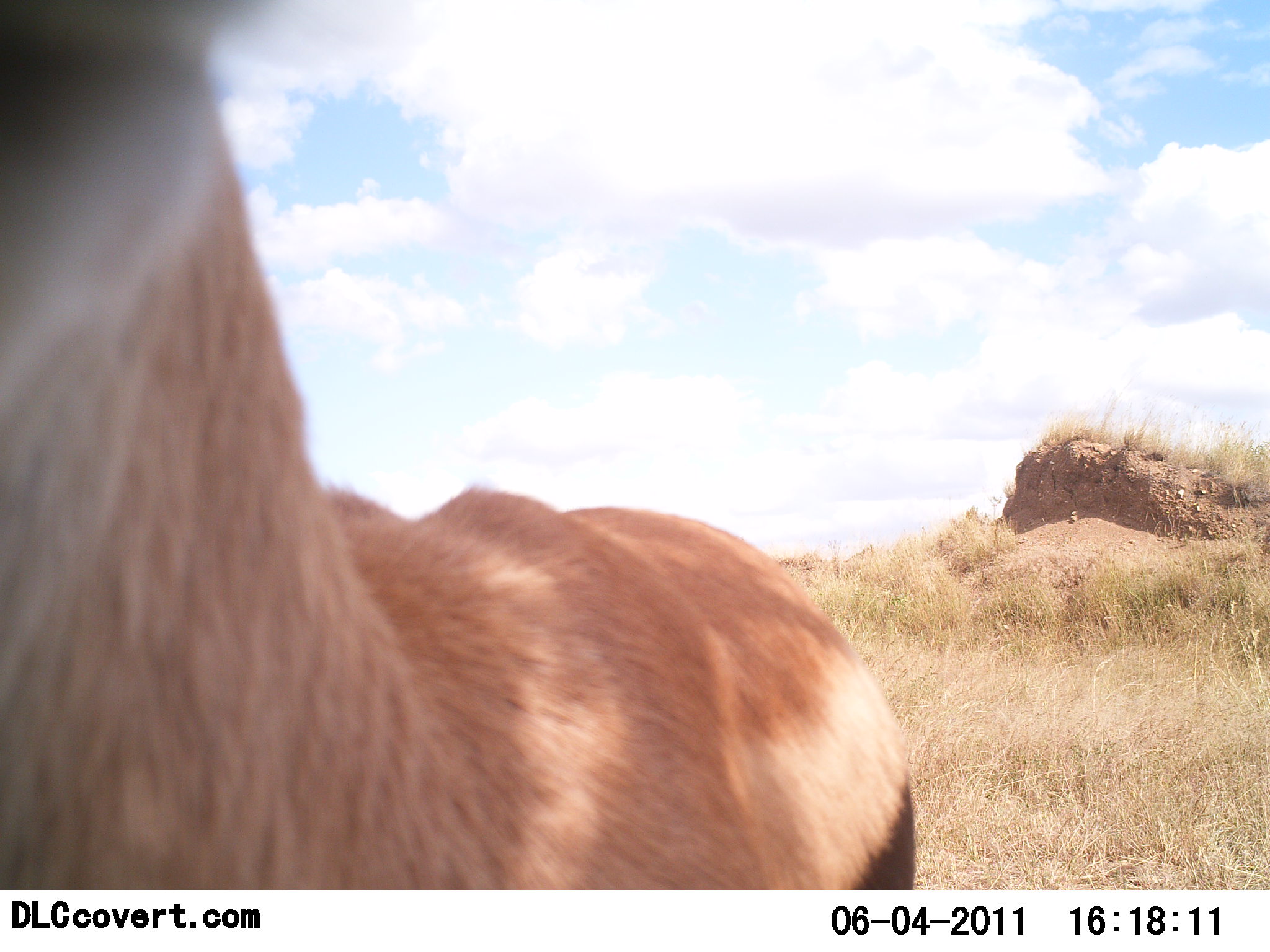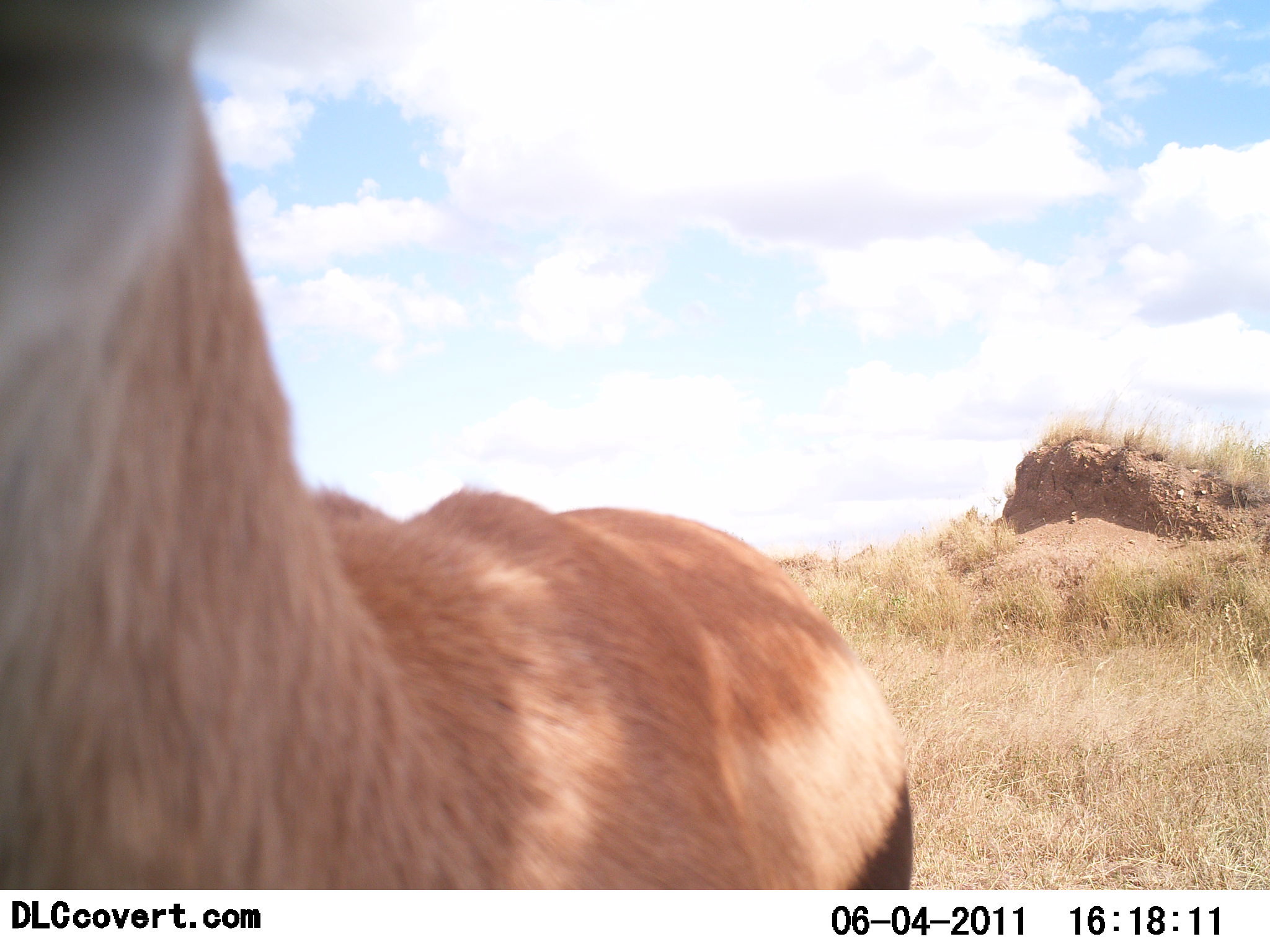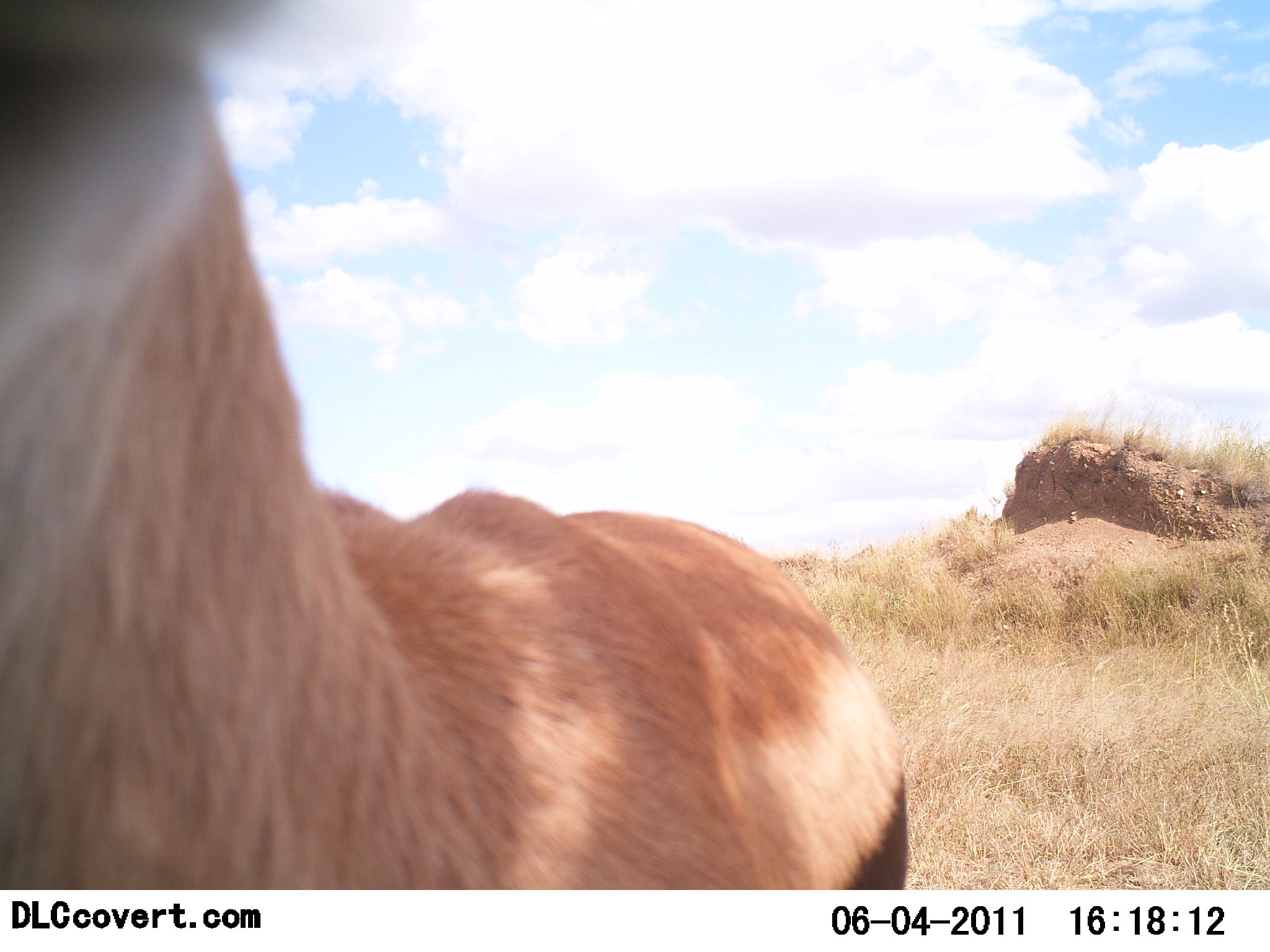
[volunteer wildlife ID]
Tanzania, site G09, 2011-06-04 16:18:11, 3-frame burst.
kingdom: Animalia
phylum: Chordata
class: Mammalia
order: Artiodactyla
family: Bovidae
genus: Eudorcas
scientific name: Eudorcas thomsonii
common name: thomson's gazelle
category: gazellethomsons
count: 1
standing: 91%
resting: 0%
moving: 0%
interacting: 0%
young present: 0%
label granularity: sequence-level